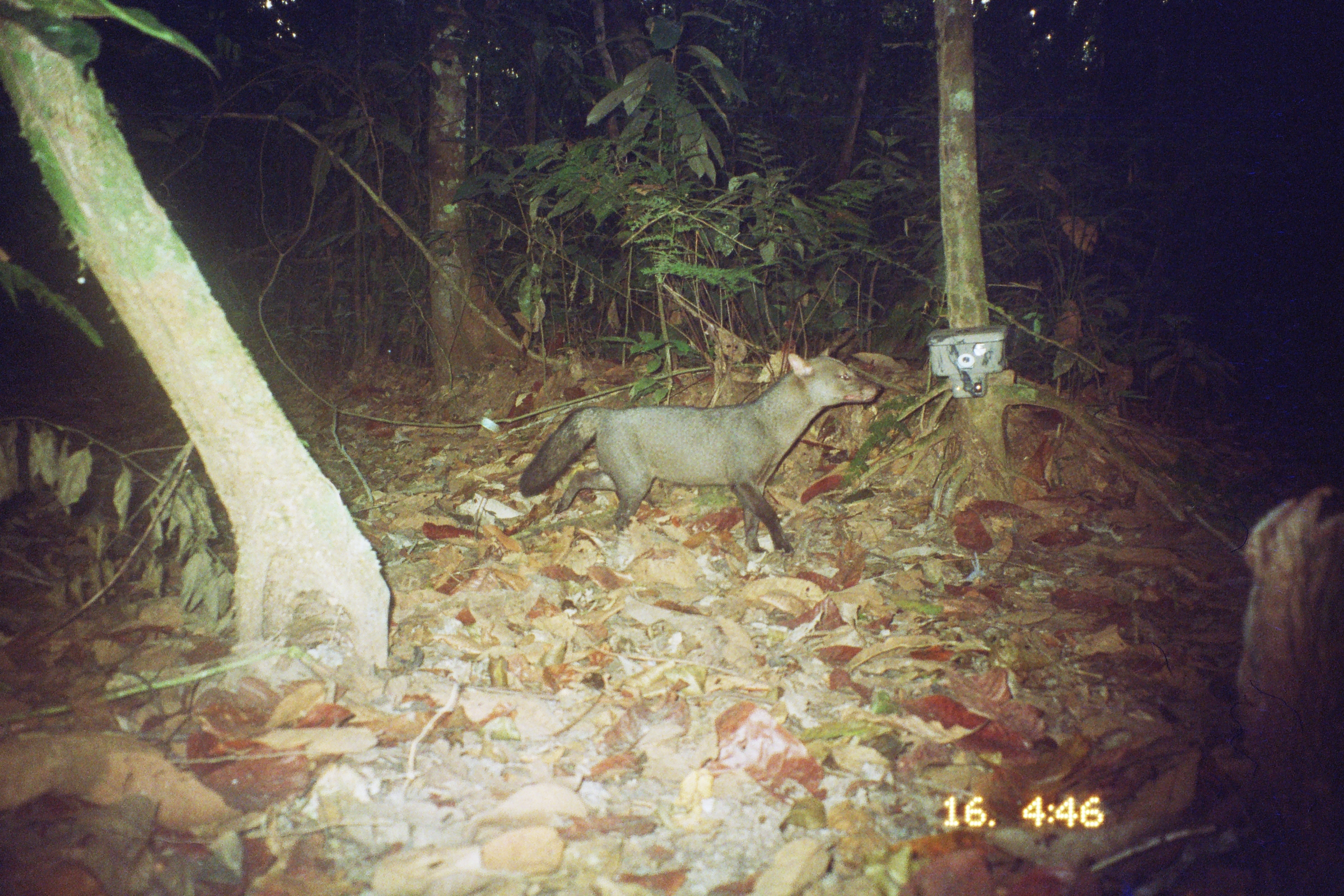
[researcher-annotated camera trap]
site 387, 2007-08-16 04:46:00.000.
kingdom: Animalia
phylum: Chordata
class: Mammalia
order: Carnivora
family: Canidae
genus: Atelocynus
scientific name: Atelocynus microtis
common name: short-eared dog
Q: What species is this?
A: Atelocynus microtis (short-eared dog).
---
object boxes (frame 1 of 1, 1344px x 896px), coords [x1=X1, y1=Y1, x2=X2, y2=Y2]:
atelocynus microtis: [x1=517, y1=344, x2=883, y2=556]